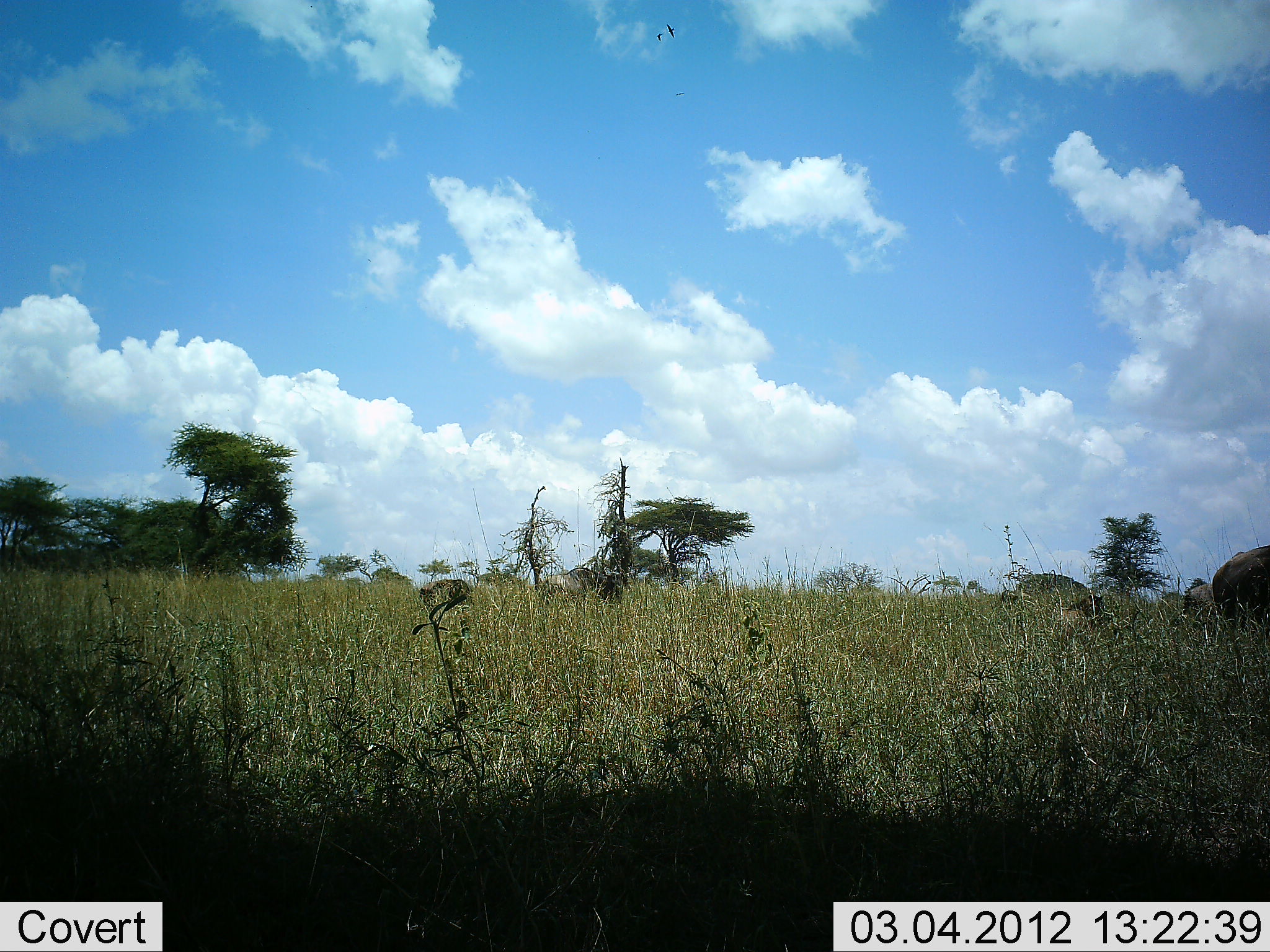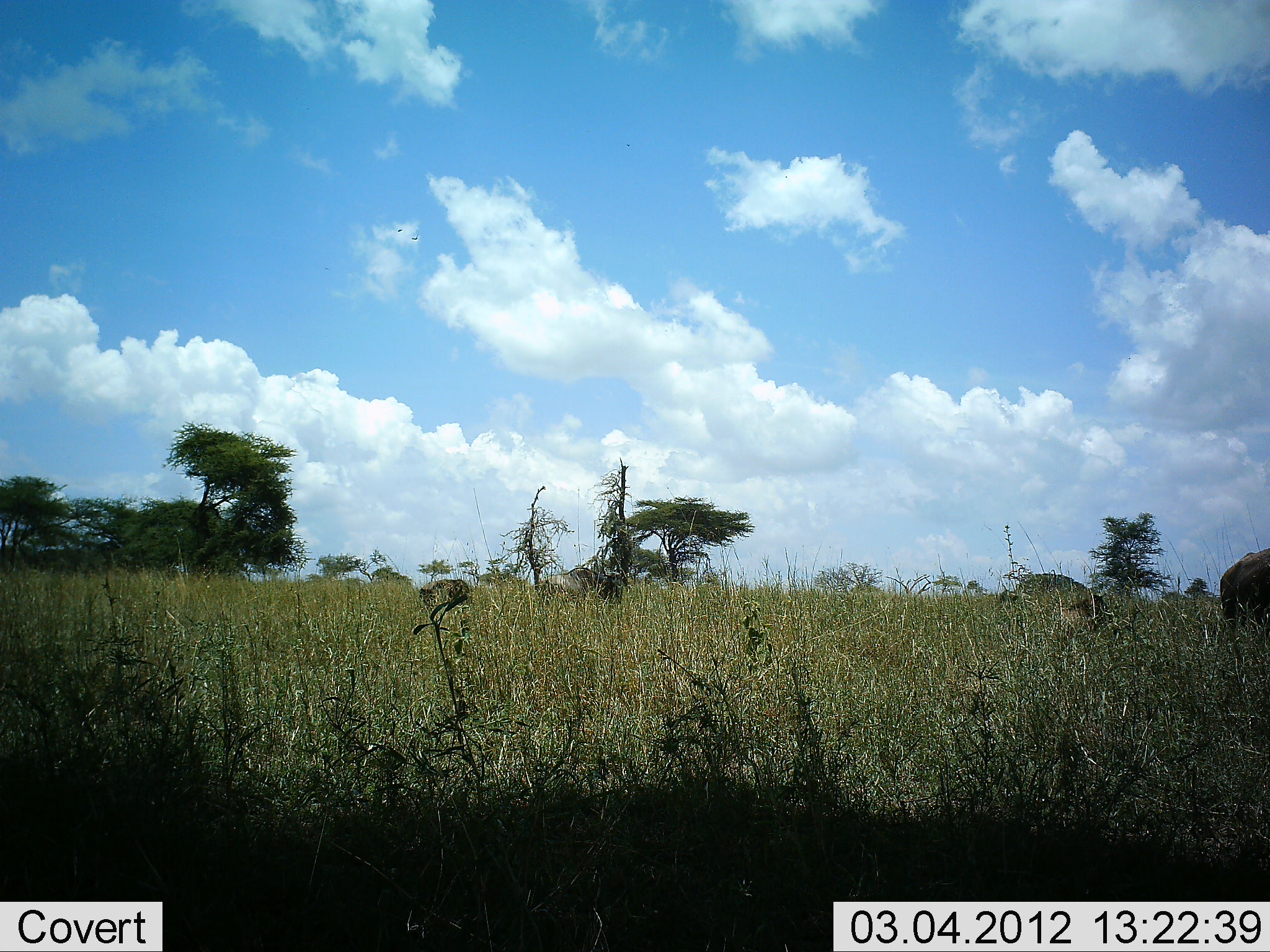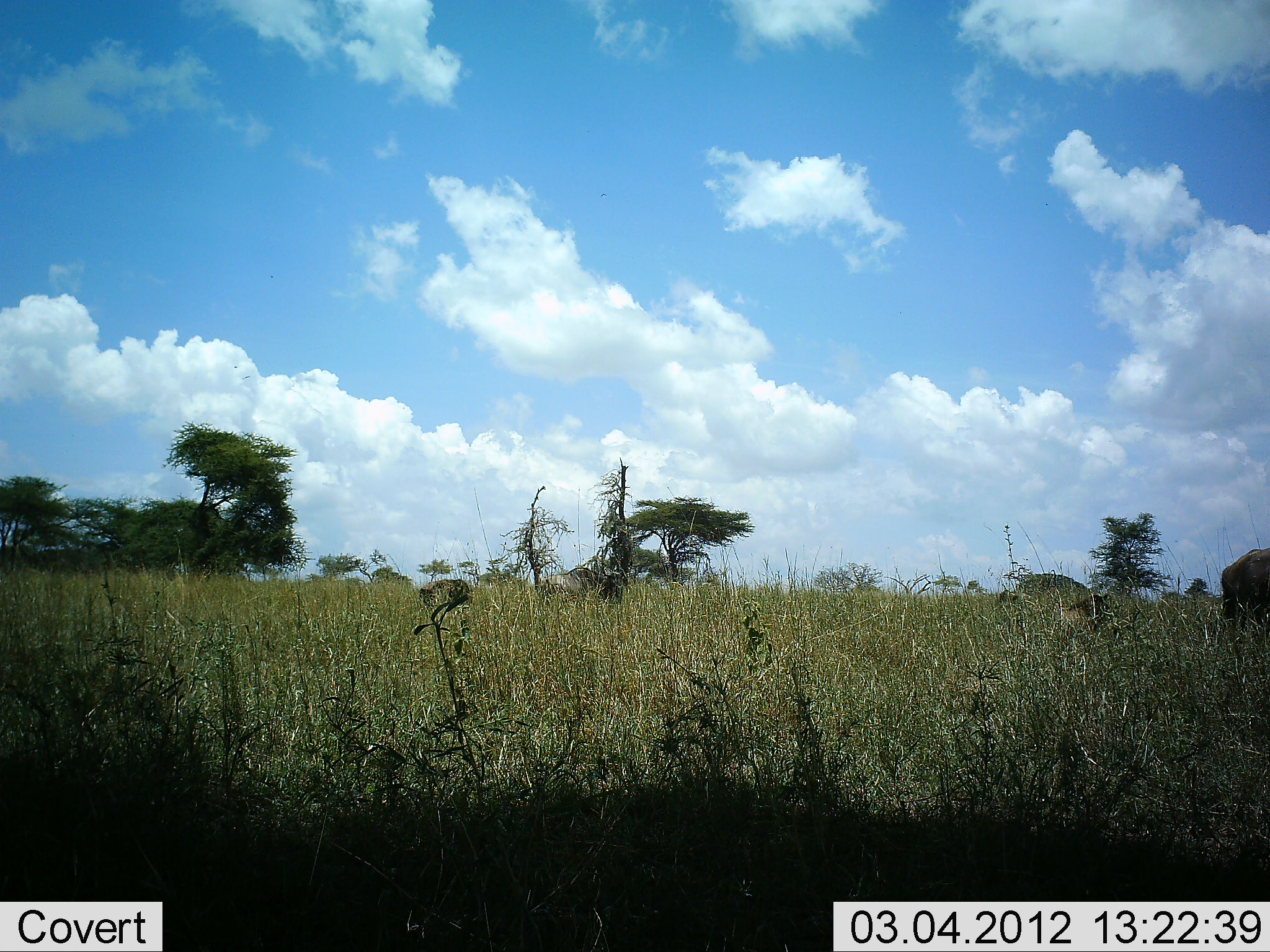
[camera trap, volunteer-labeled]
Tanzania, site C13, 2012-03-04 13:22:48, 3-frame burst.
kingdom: Animalia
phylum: Chordata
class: Mammalia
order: Artiodactyla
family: Bovidae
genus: Connochaetes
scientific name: Connochaetes taurinus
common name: blue wildebeest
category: wildebeest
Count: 3.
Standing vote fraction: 62%.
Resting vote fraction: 38%.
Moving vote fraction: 15%.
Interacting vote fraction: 0%.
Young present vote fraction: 23%.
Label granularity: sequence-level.